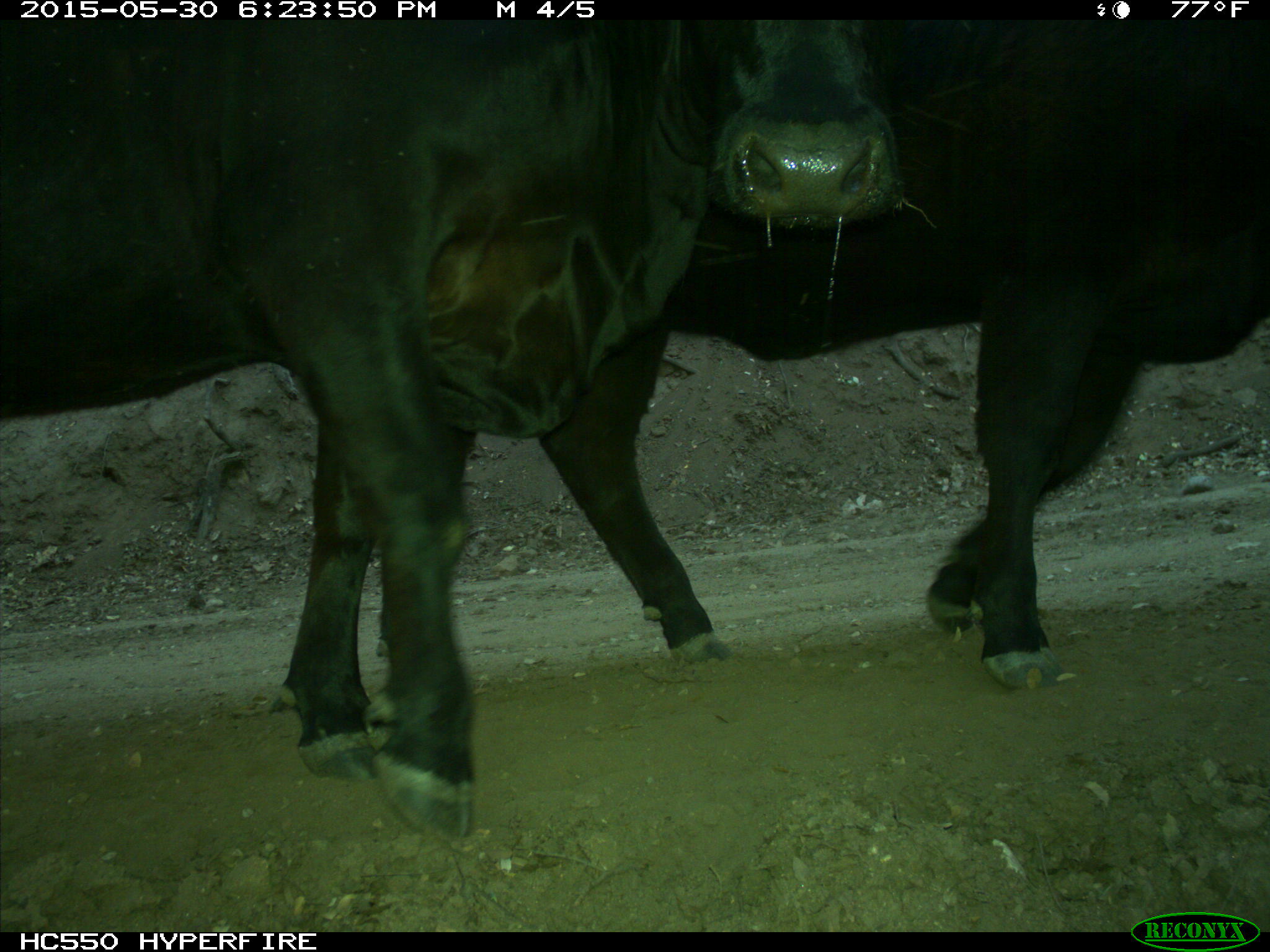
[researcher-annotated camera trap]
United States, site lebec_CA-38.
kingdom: Animalia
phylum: Chordata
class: Mammalia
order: Artiodactyla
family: Bovidae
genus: Bos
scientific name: Bos taurus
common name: domestic cow